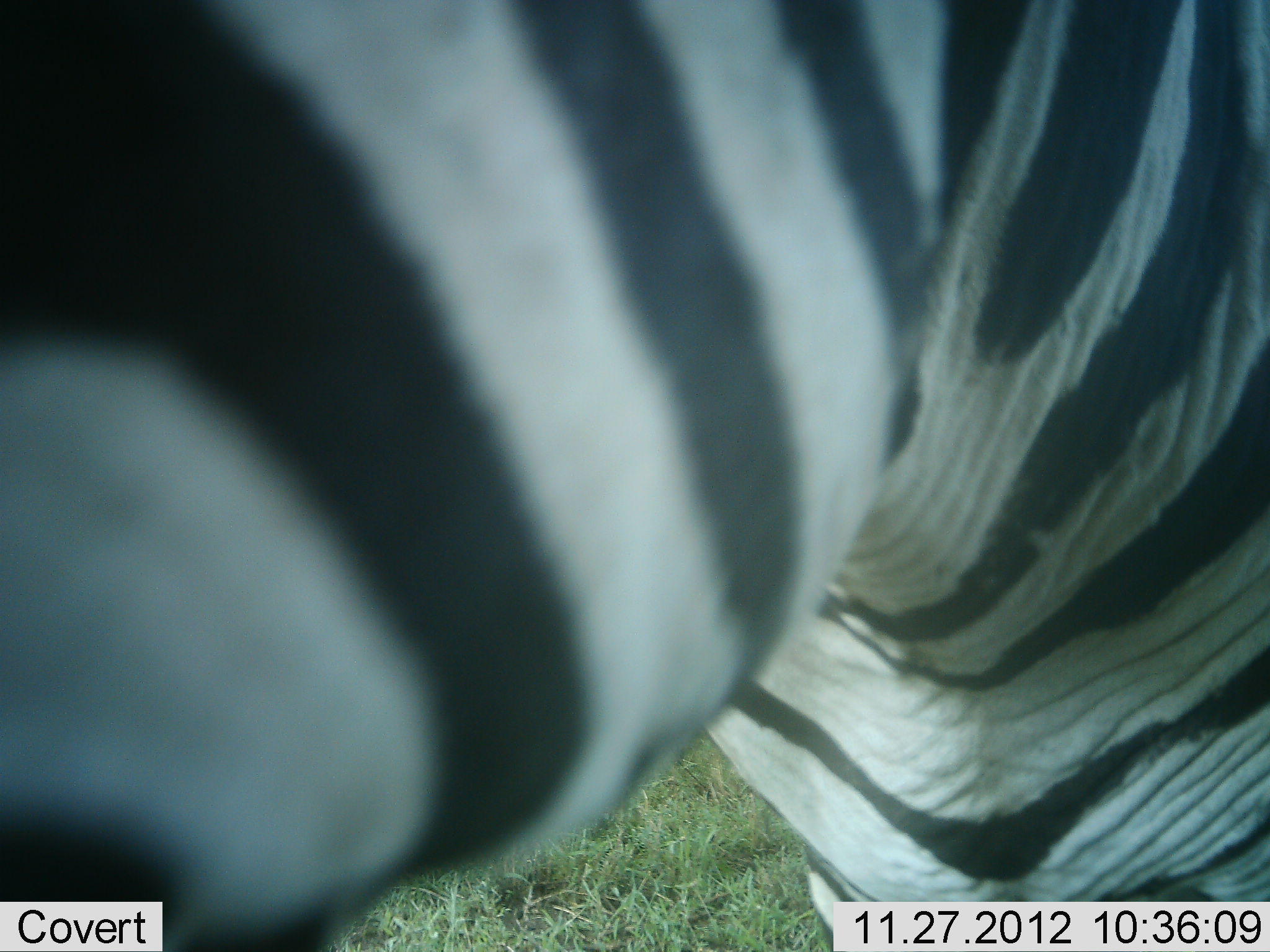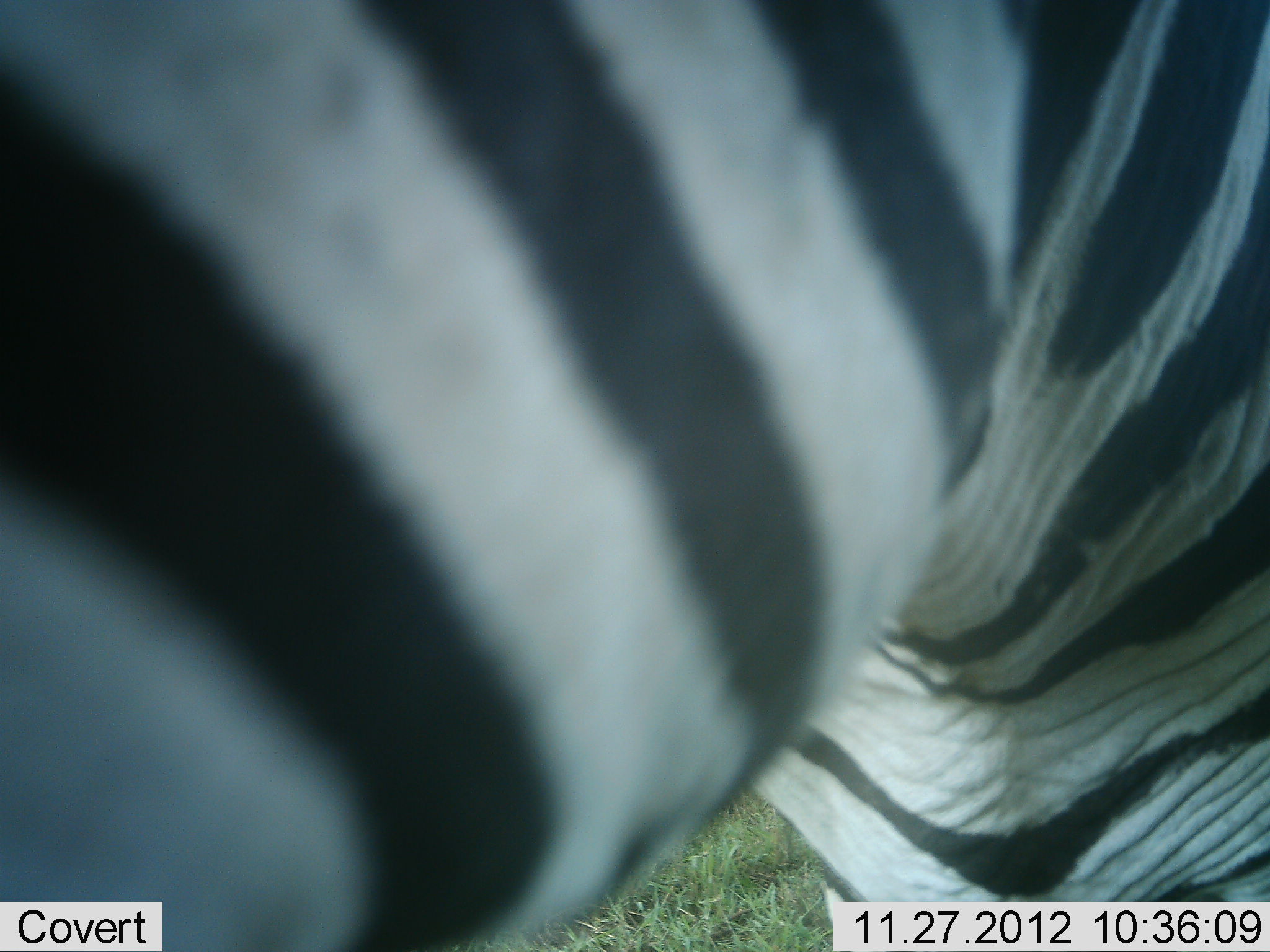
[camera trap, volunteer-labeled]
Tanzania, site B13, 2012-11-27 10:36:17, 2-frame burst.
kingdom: Animalia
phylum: Chordata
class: Mammalia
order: Perissodactyla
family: Equidae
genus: Equus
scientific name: Equus quagga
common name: plains zebra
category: zebra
Zebra (plains zebra) (Equus quagga), count 1. Behavior (volunteer vote fractions): standing 90%, resting 0%, moving 0%, interacting 10%. Young present (vote fraction): 10%. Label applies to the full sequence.